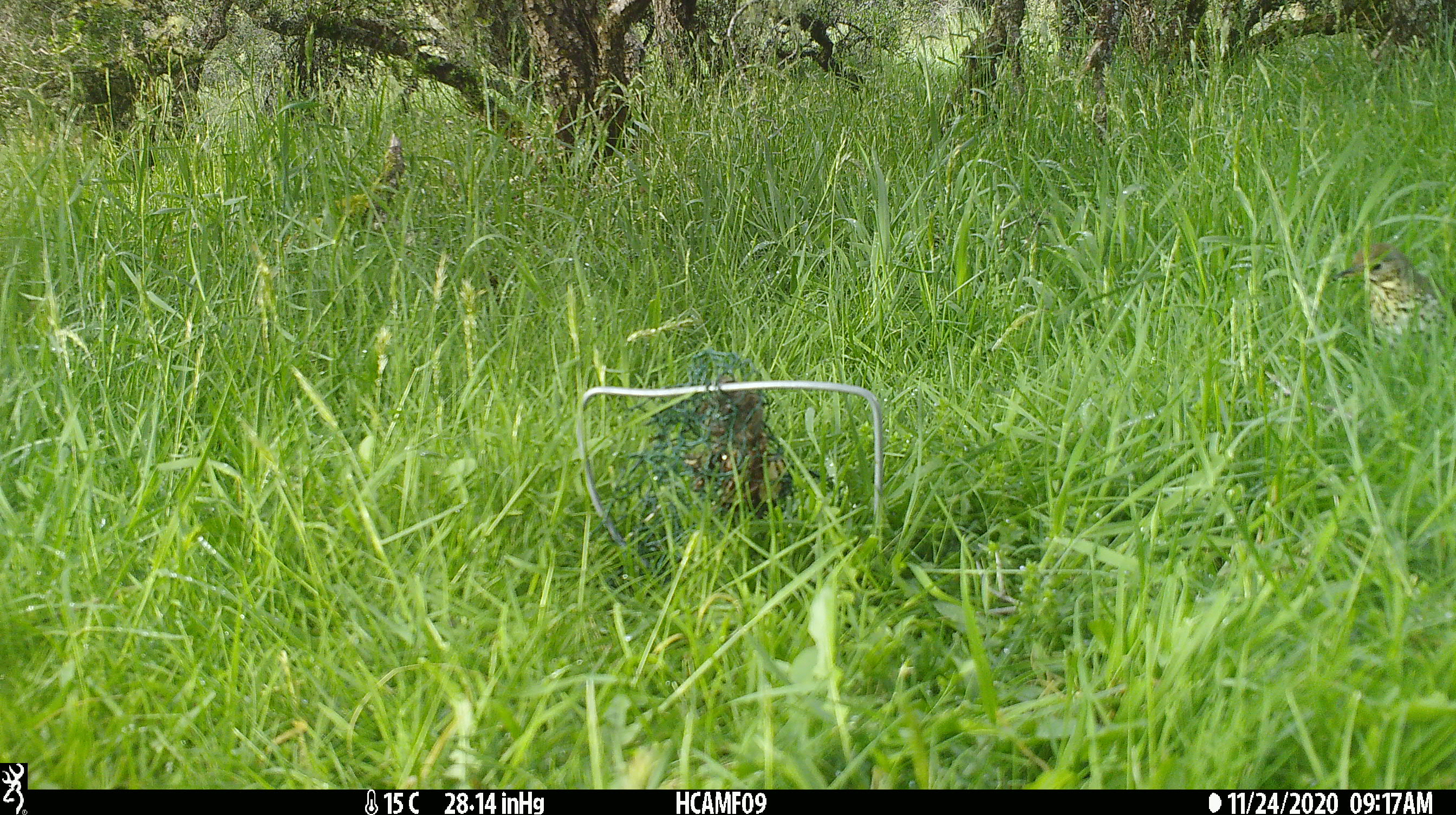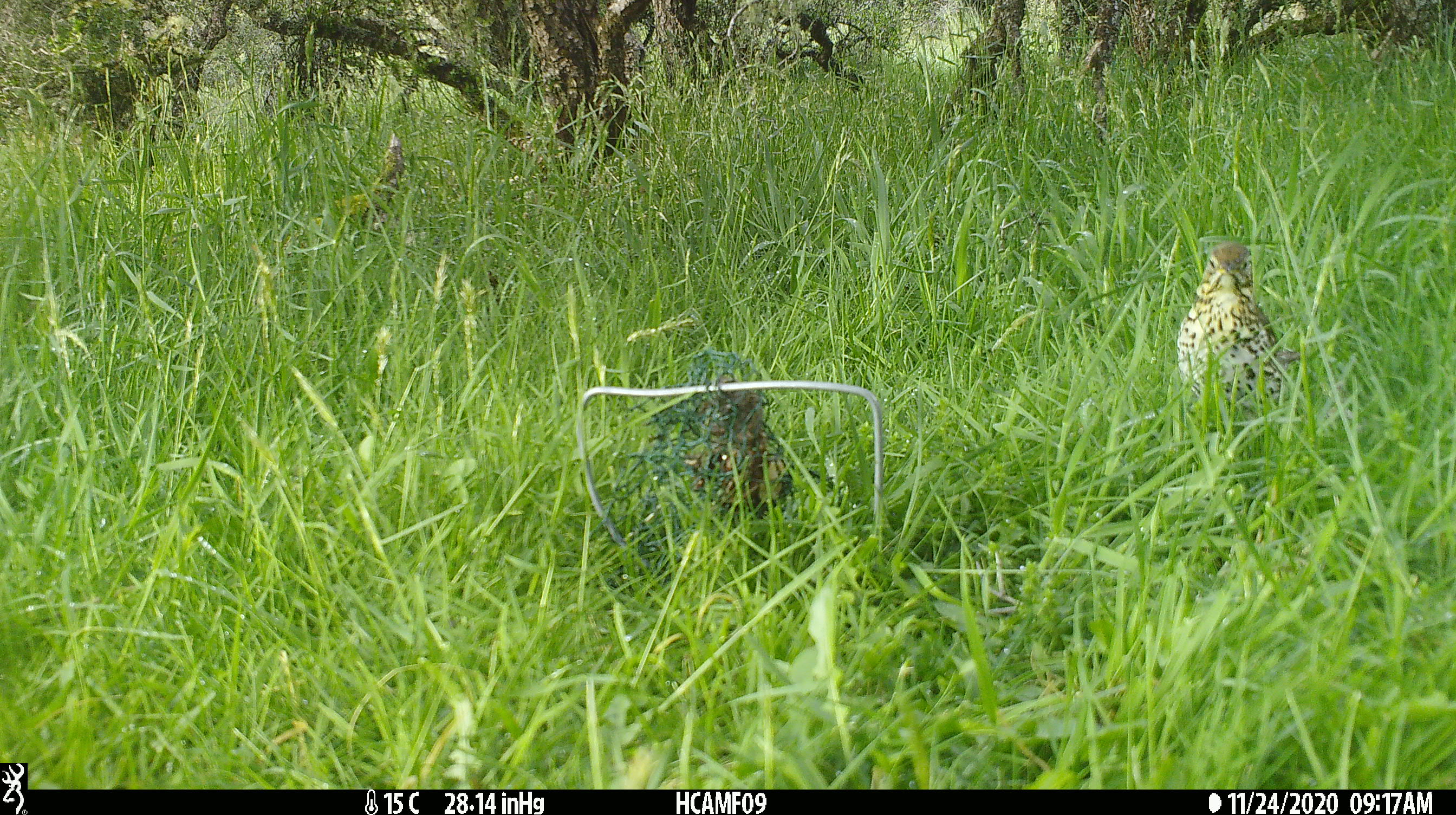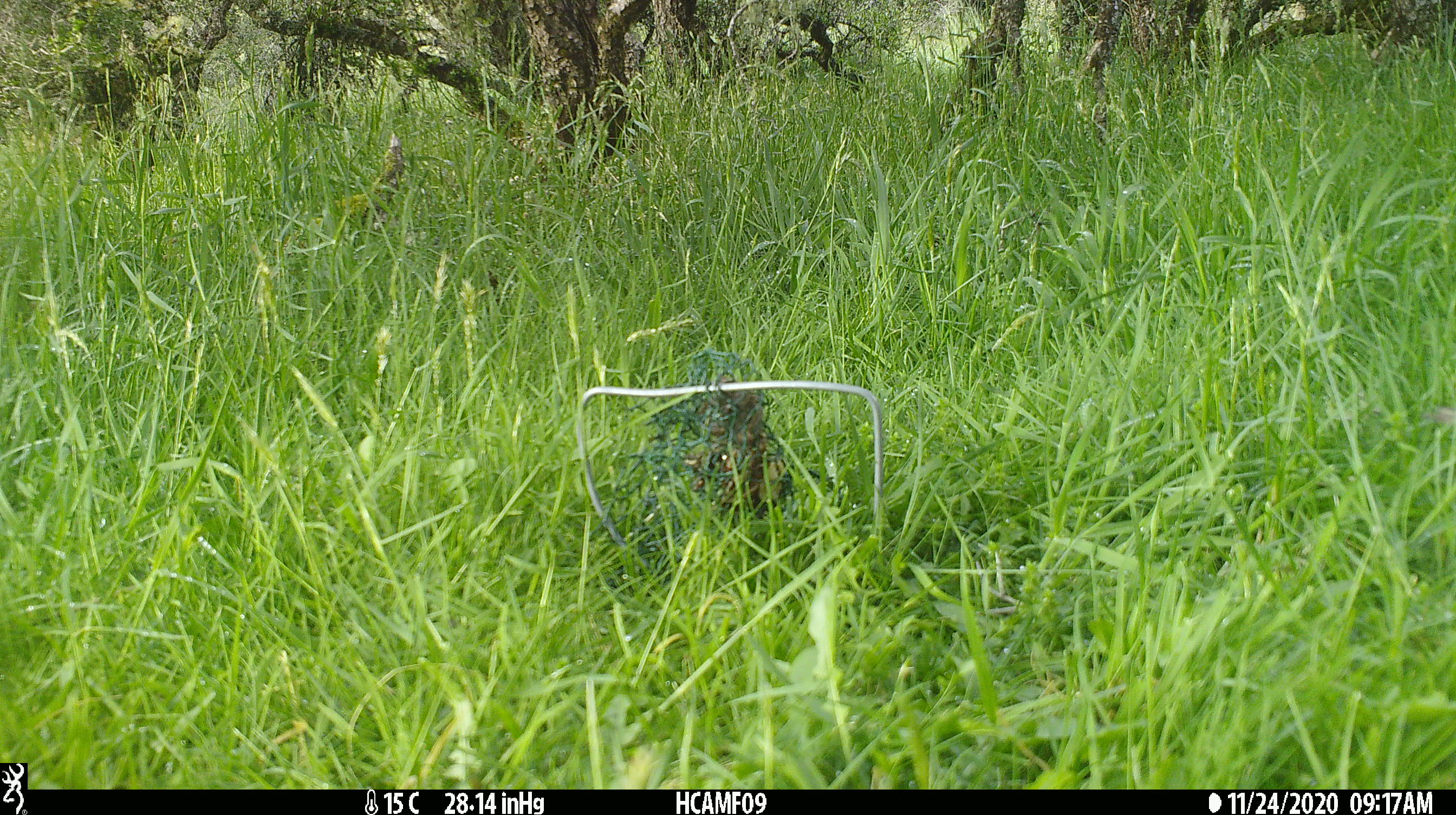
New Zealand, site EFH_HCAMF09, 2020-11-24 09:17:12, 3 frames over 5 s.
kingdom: Animalia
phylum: Chordata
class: Aves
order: Passeriformes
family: Turdidae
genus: Turdus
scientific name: Turdus philomelos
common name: song thrush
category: thrush